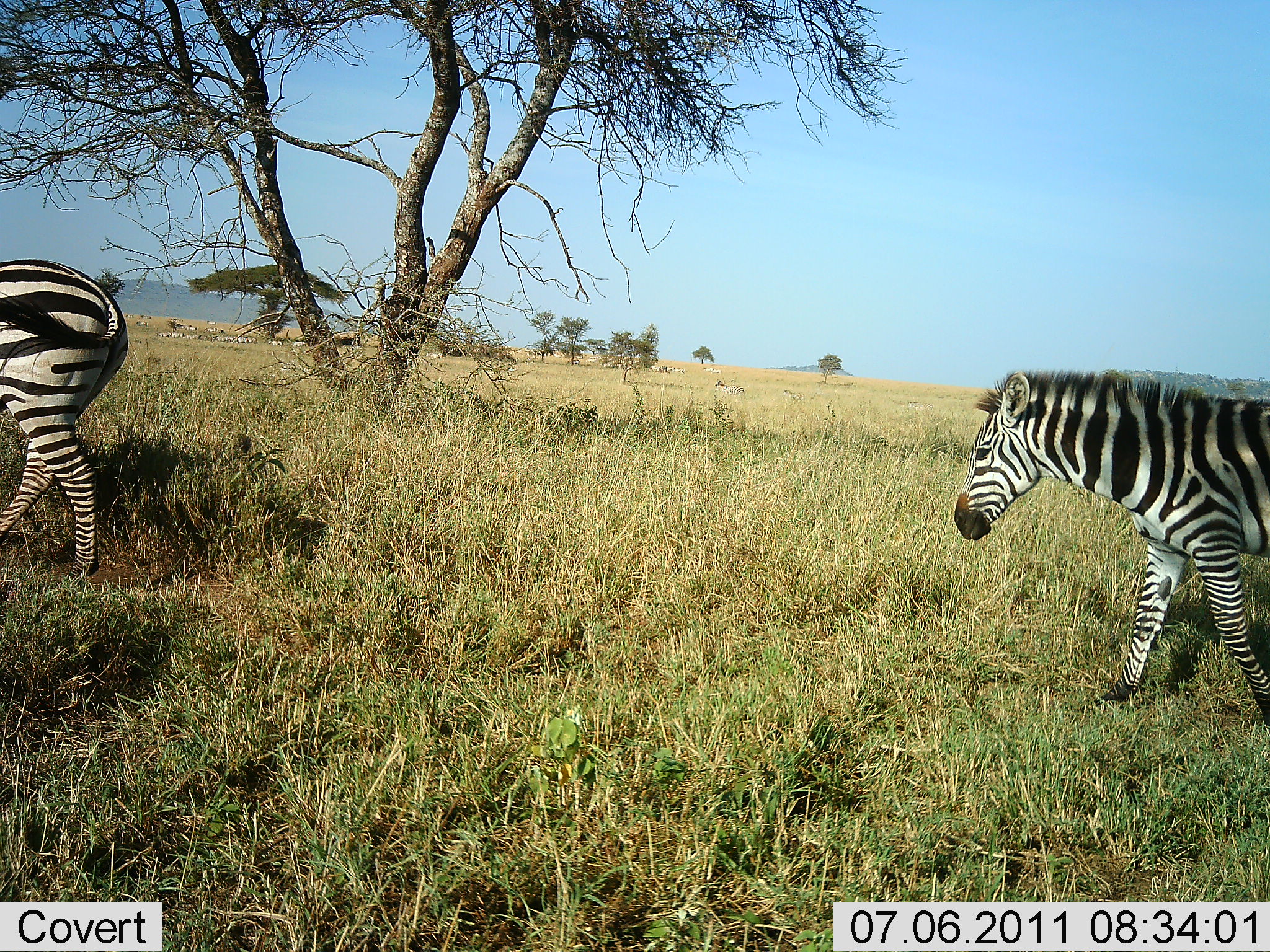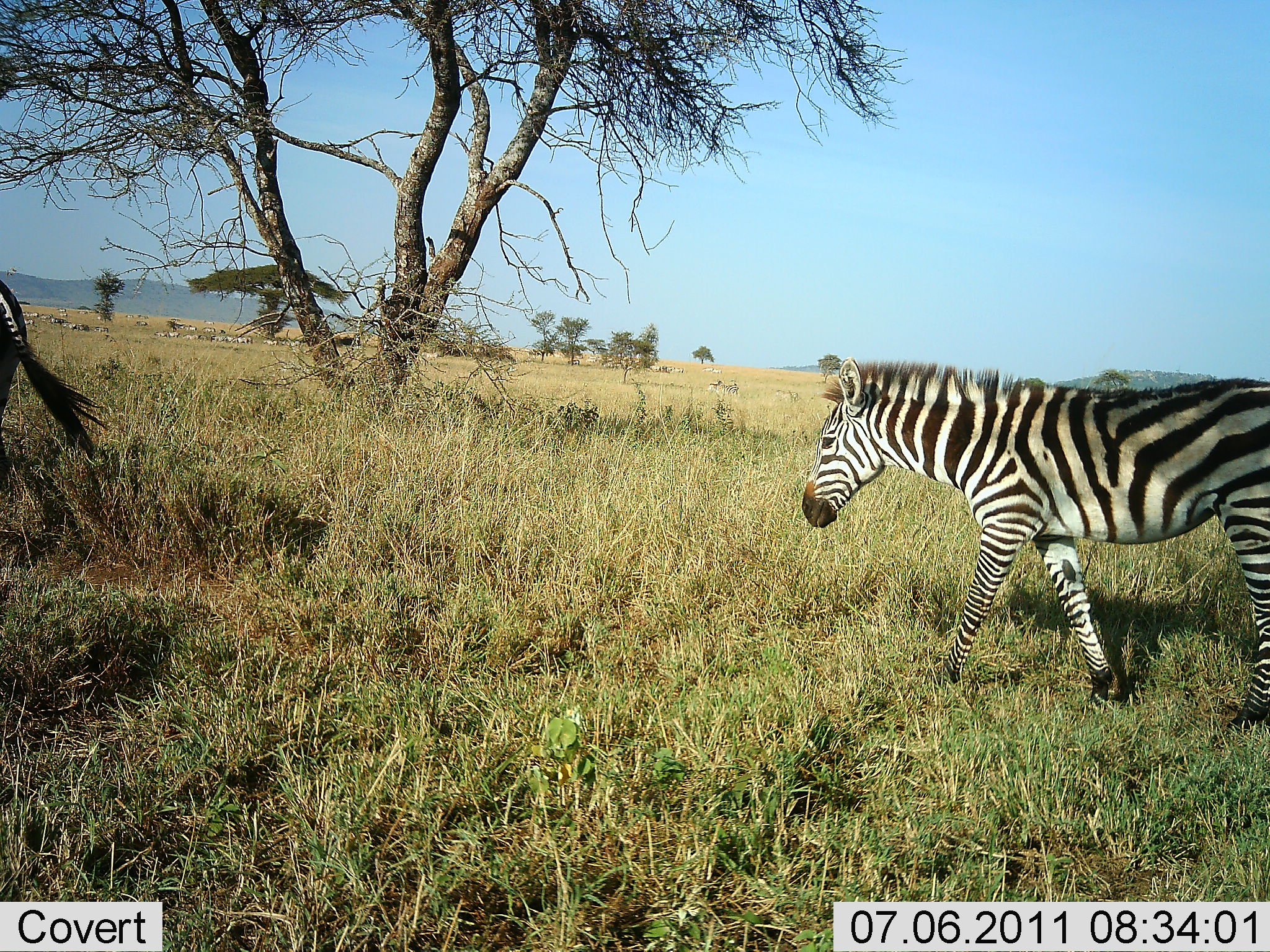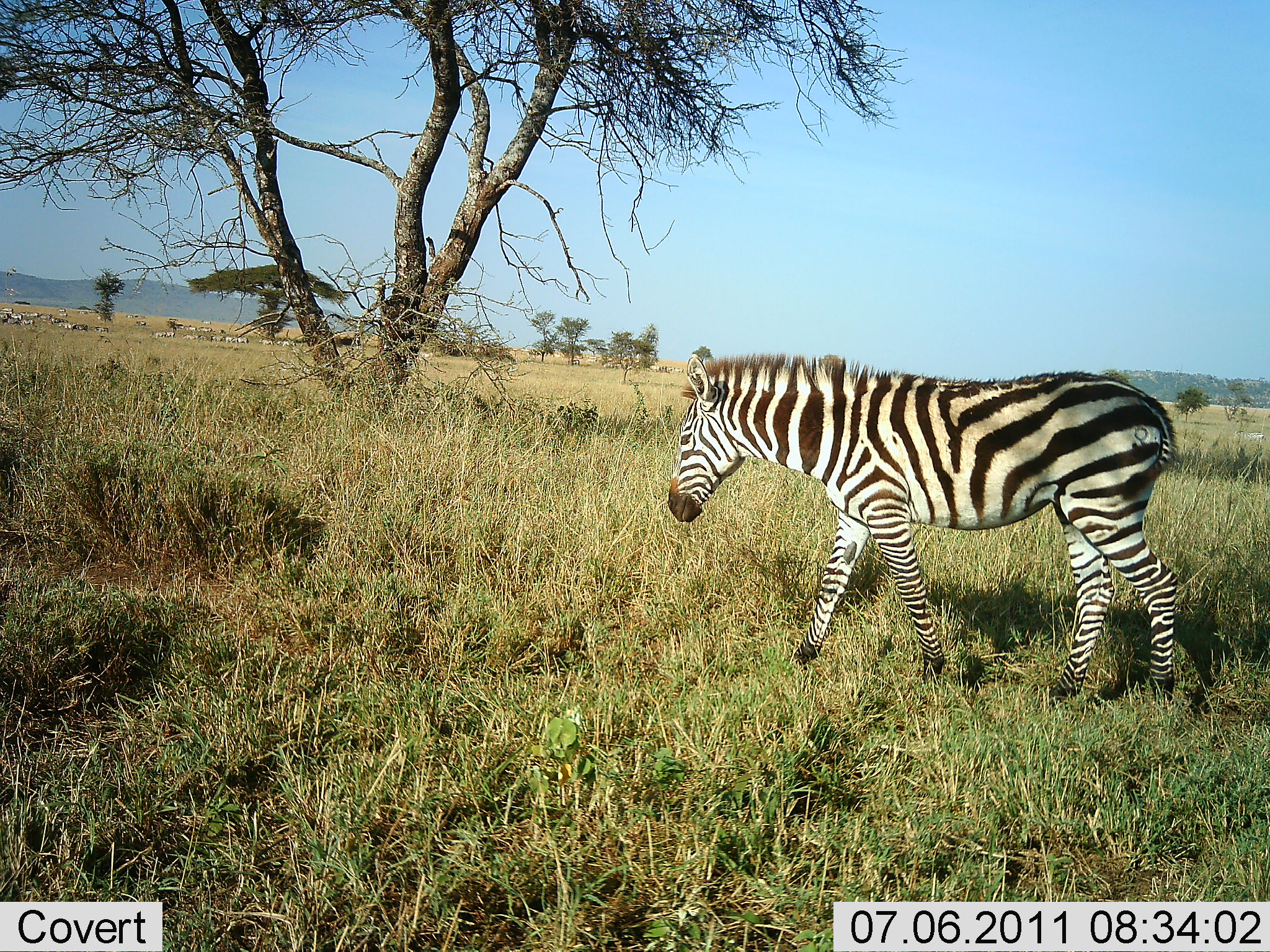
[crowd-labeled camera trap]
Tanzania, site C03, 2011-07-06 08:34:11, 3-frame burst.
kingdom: Animalia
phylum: Chordata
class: Mammalia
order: Perissodactyla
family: Equidae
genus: Equus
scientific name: Equus quagga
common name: plains zebra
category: zebra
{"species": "zebra (plains zebra) (Equus quagga)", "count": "2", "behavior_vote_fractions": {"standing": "0%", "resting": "0%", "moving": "100%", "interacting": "0%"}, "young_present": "8%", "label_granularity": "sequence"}